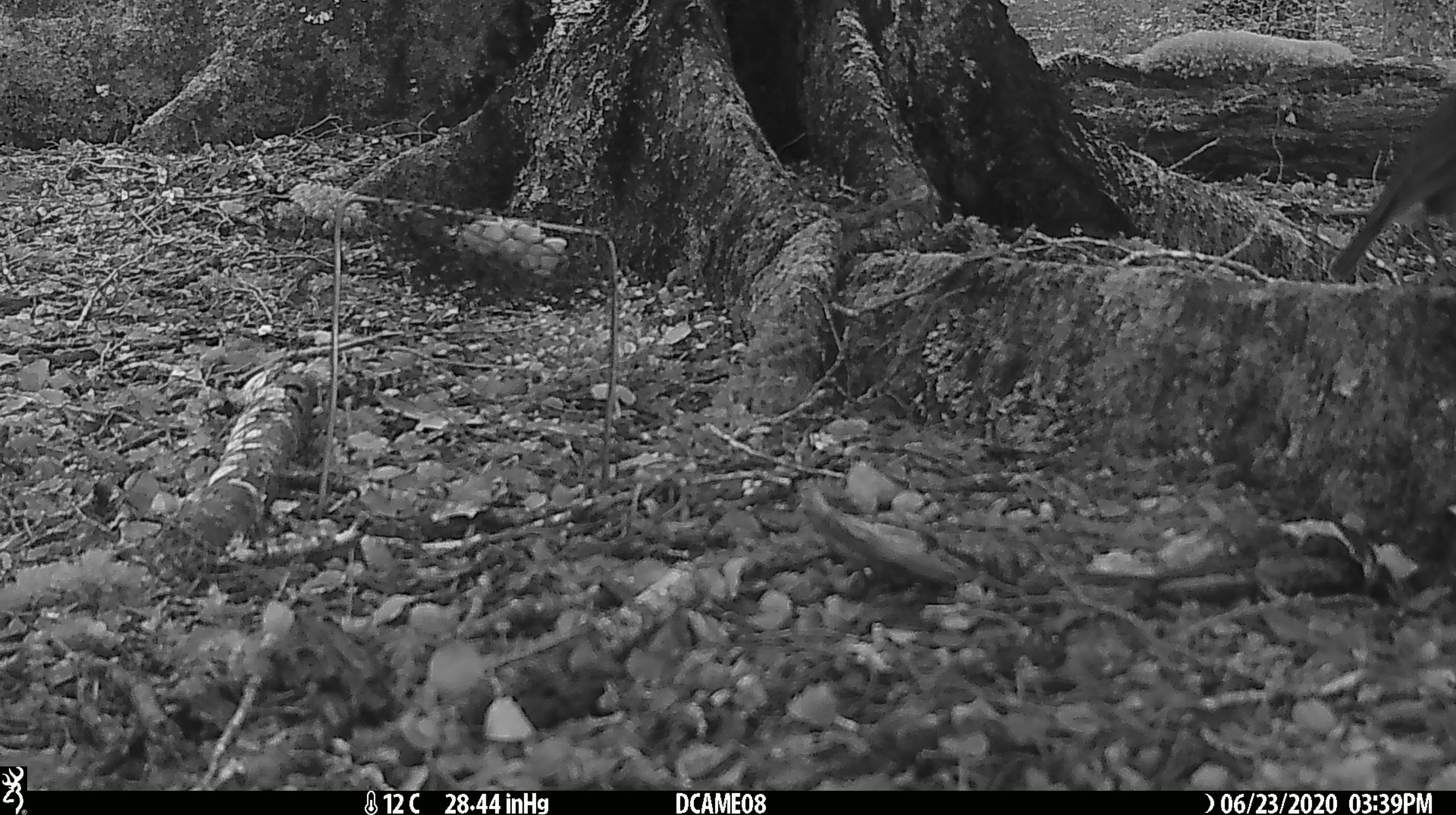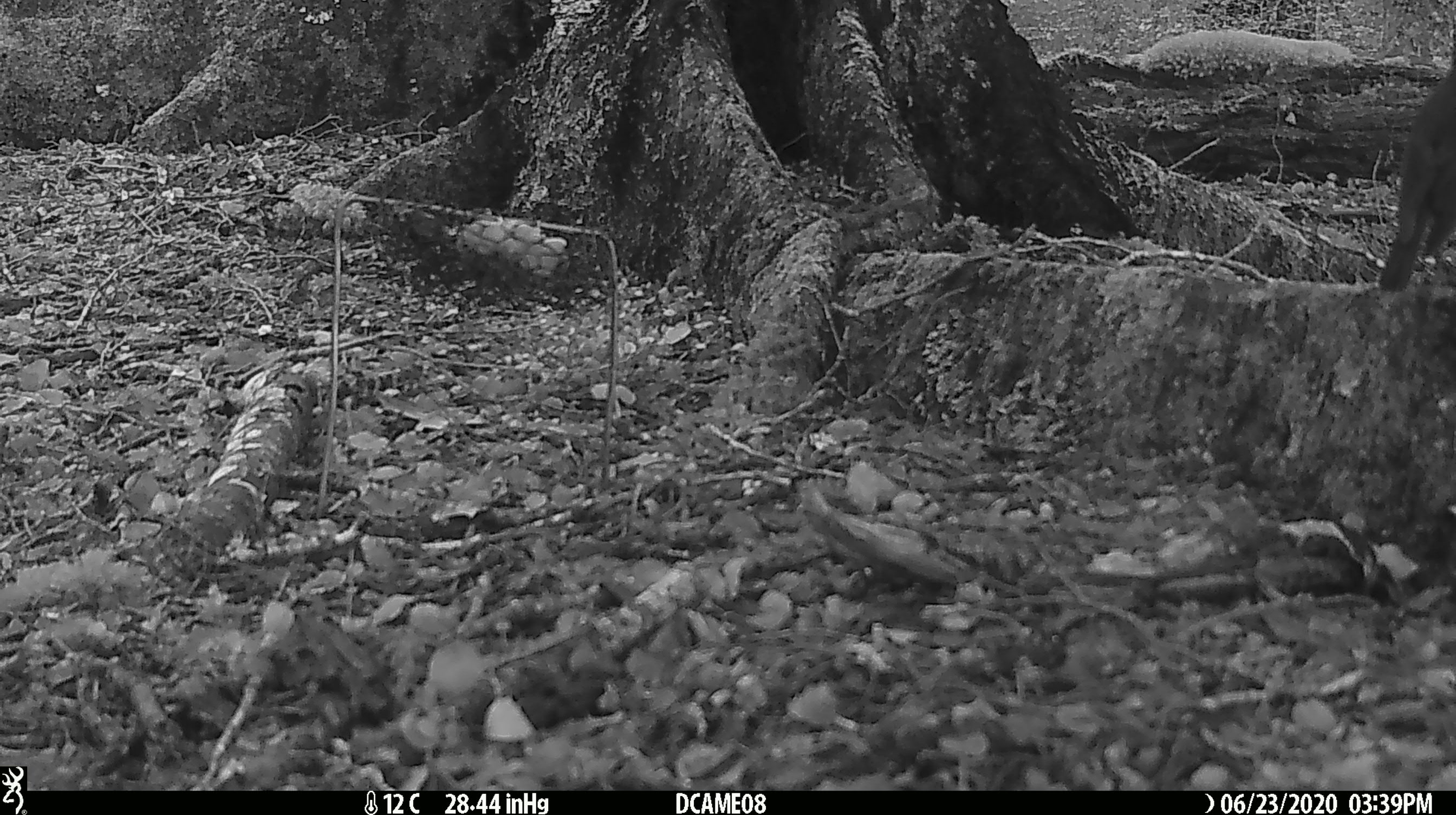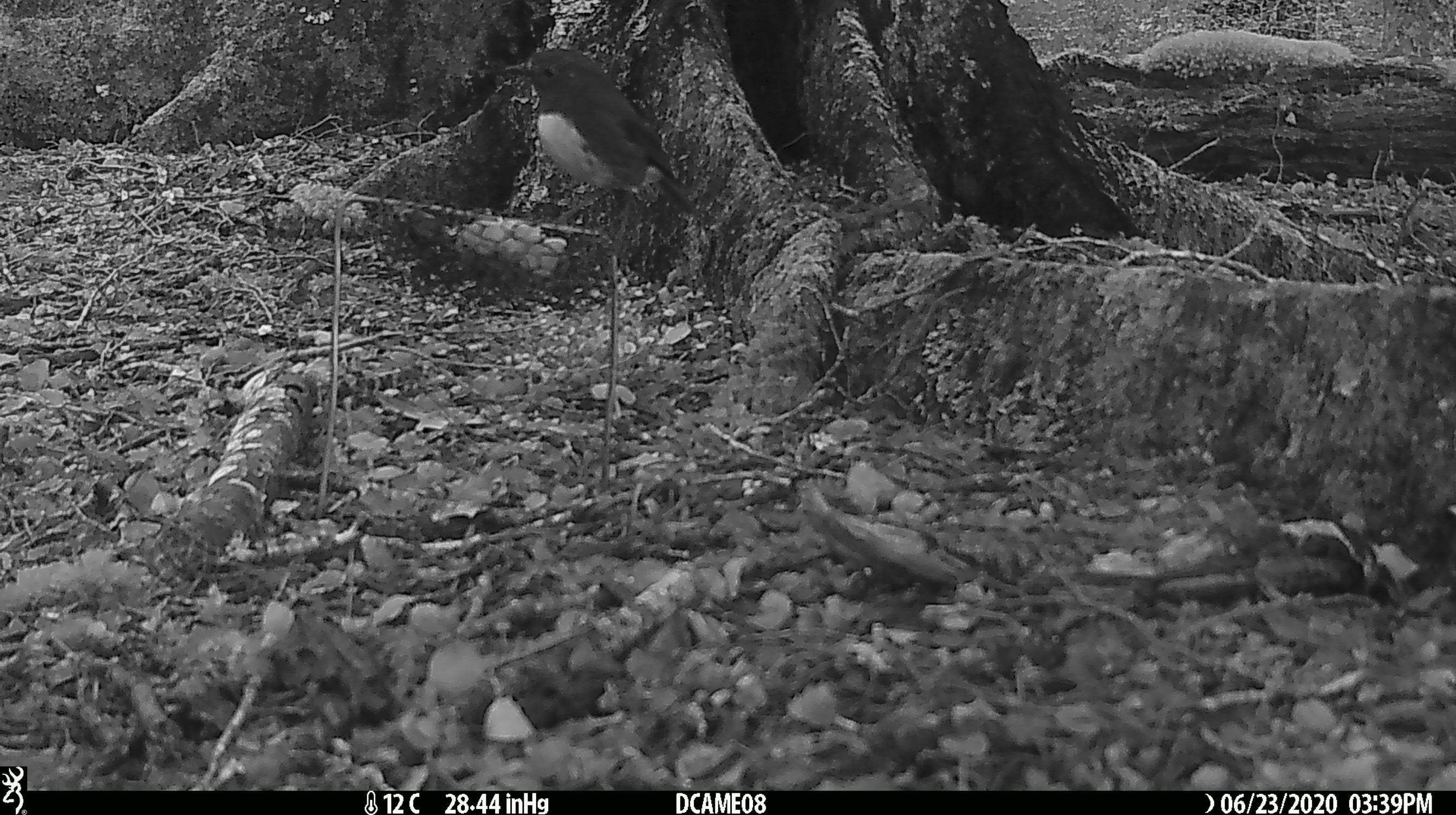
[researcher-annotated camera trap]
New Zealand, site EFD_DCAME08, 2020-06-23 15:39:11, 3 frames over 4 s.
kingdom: Animalia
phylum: Chordata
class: Aves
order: Passeriformes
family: Petroicidae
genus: Petroica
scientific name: Petroica australis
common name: new zealand robin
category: robin